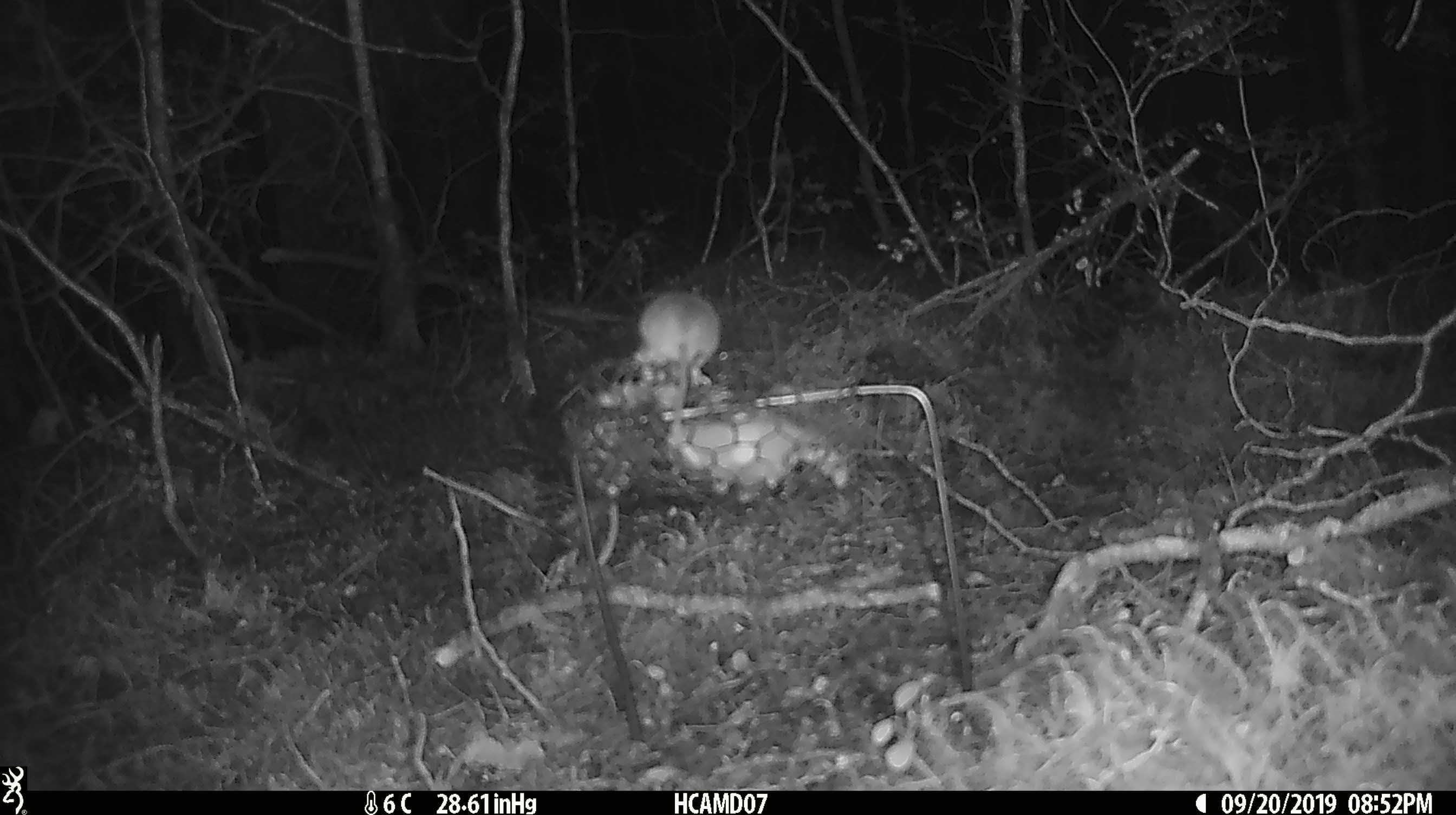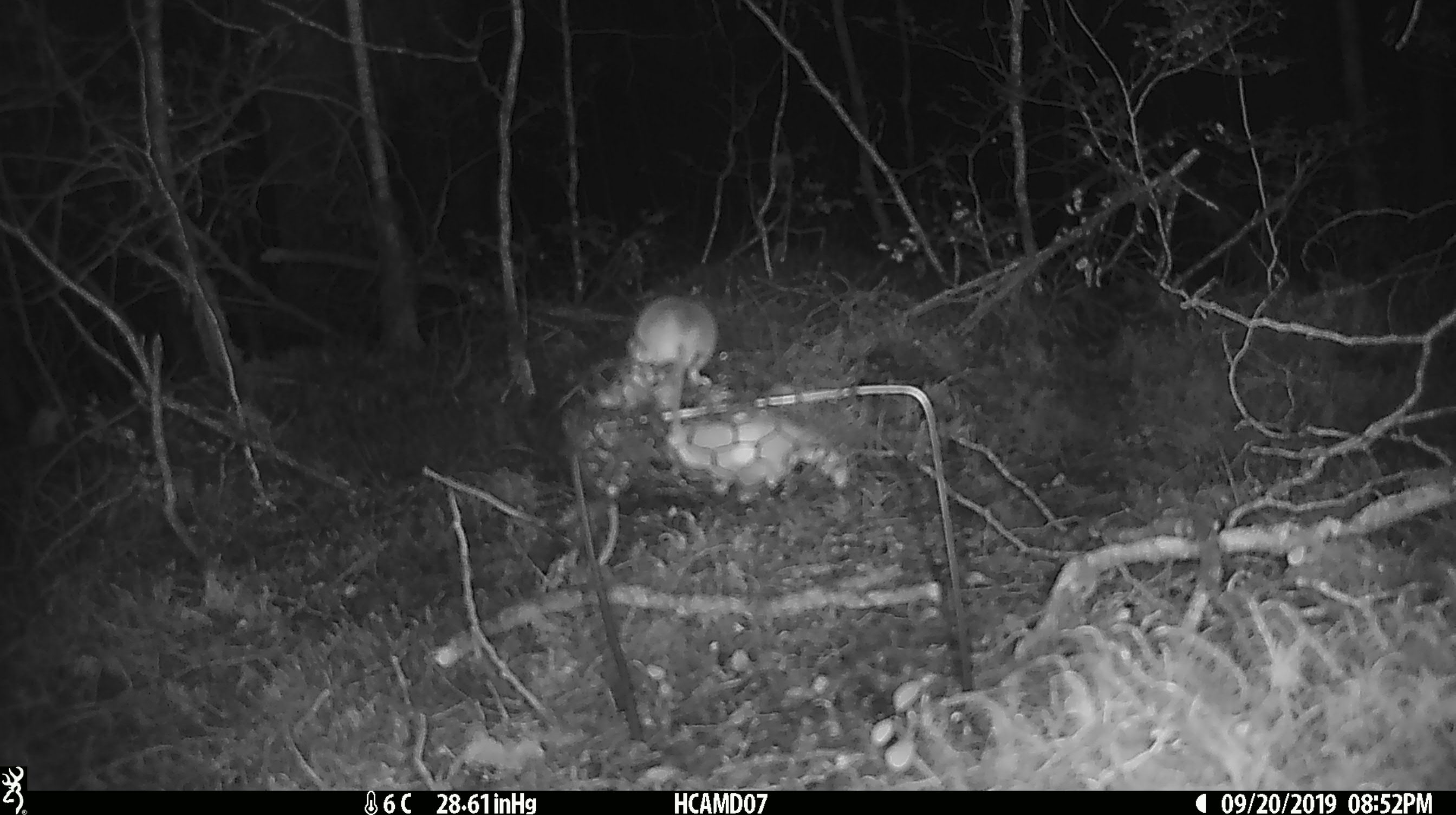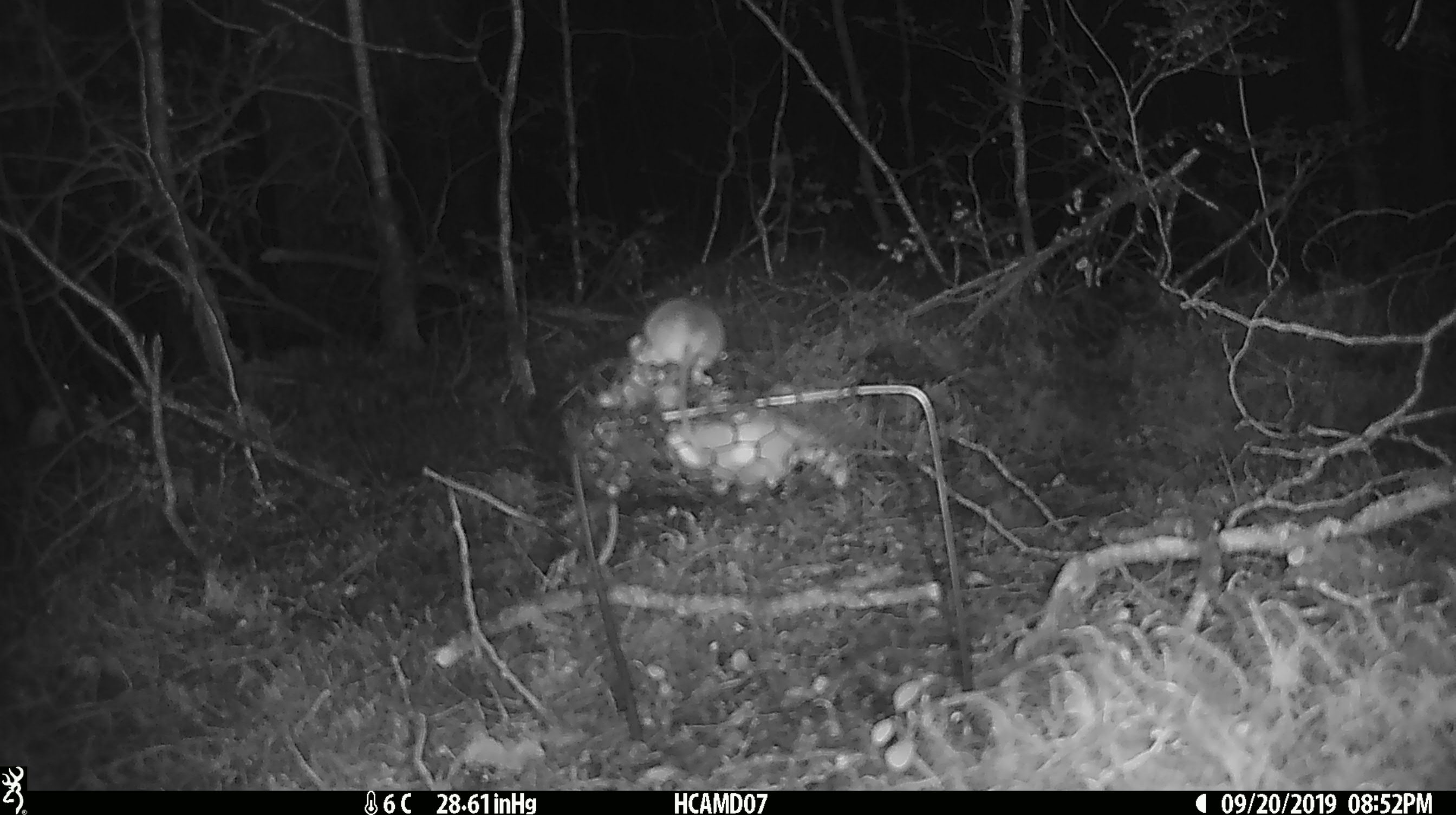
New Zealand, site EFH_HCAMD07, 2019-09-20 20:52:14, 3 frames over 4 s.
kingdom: Animalia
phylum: Chordata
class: Mammalia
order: Rodentia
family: Muridae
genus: Mus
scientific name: Mus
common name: mouse